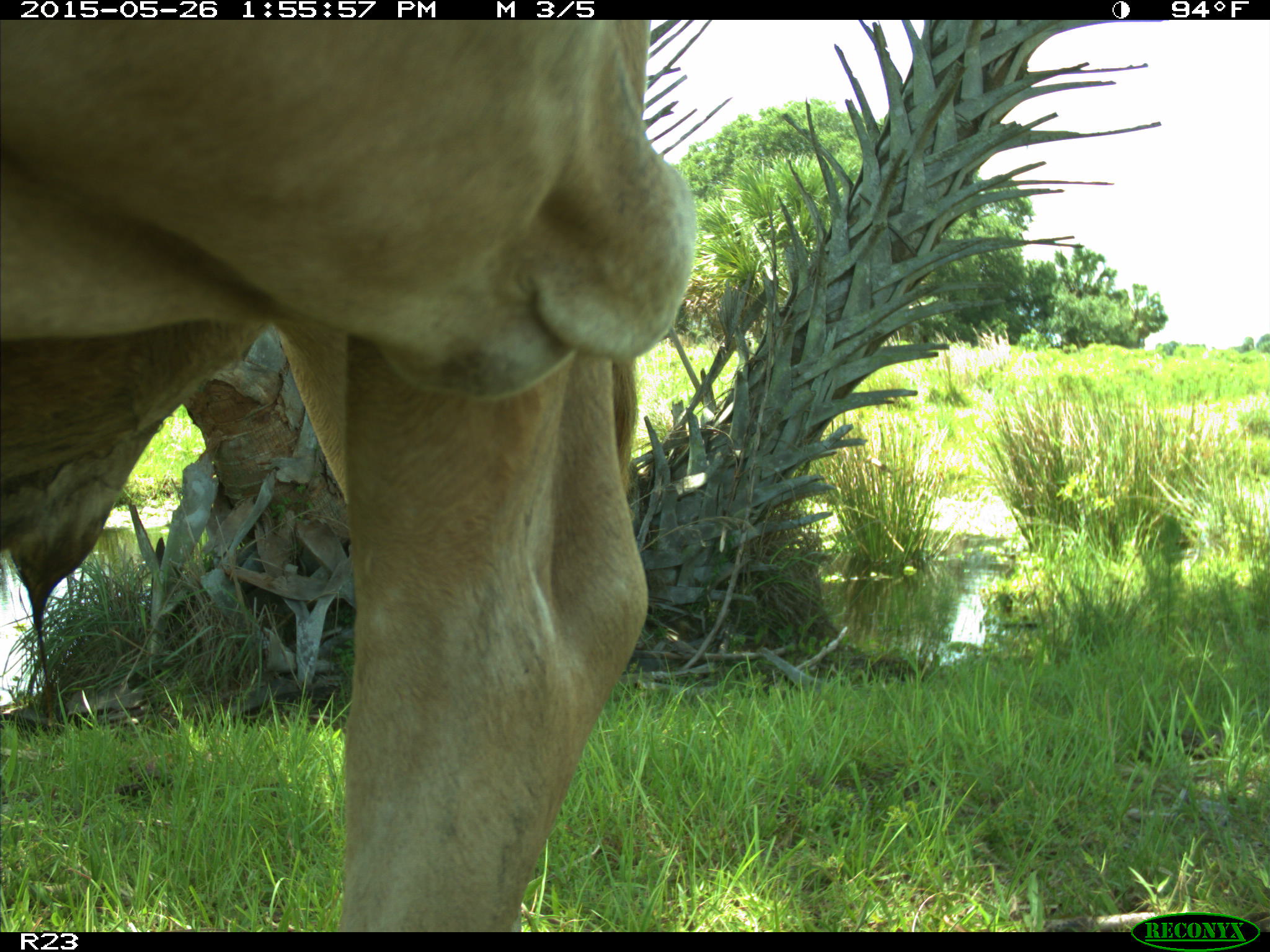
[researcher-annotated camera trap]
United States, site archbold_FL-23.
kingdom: Animalia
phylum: Chordata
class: Mammalia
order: Artiodactyla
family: Bovidae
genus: Bos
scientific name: Bos taurus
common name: domestic cow